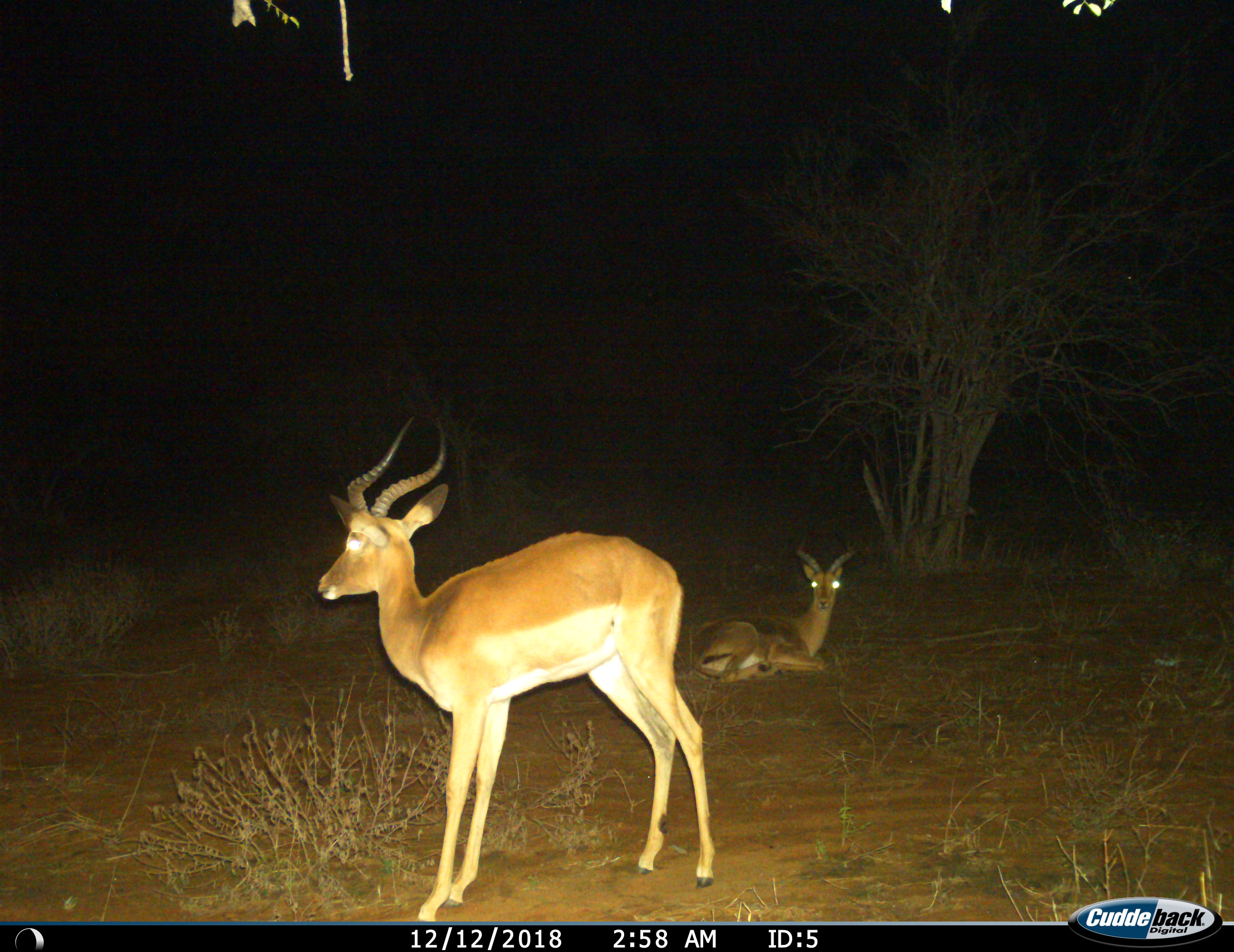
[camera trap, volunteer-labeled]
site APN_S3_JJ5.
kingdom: Animalia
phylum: Chordata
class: Mammalia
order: Artiodactyla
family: Bovidae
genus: Aepyceros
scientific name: Aepyceros melampus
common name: impala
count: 2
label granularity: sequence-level